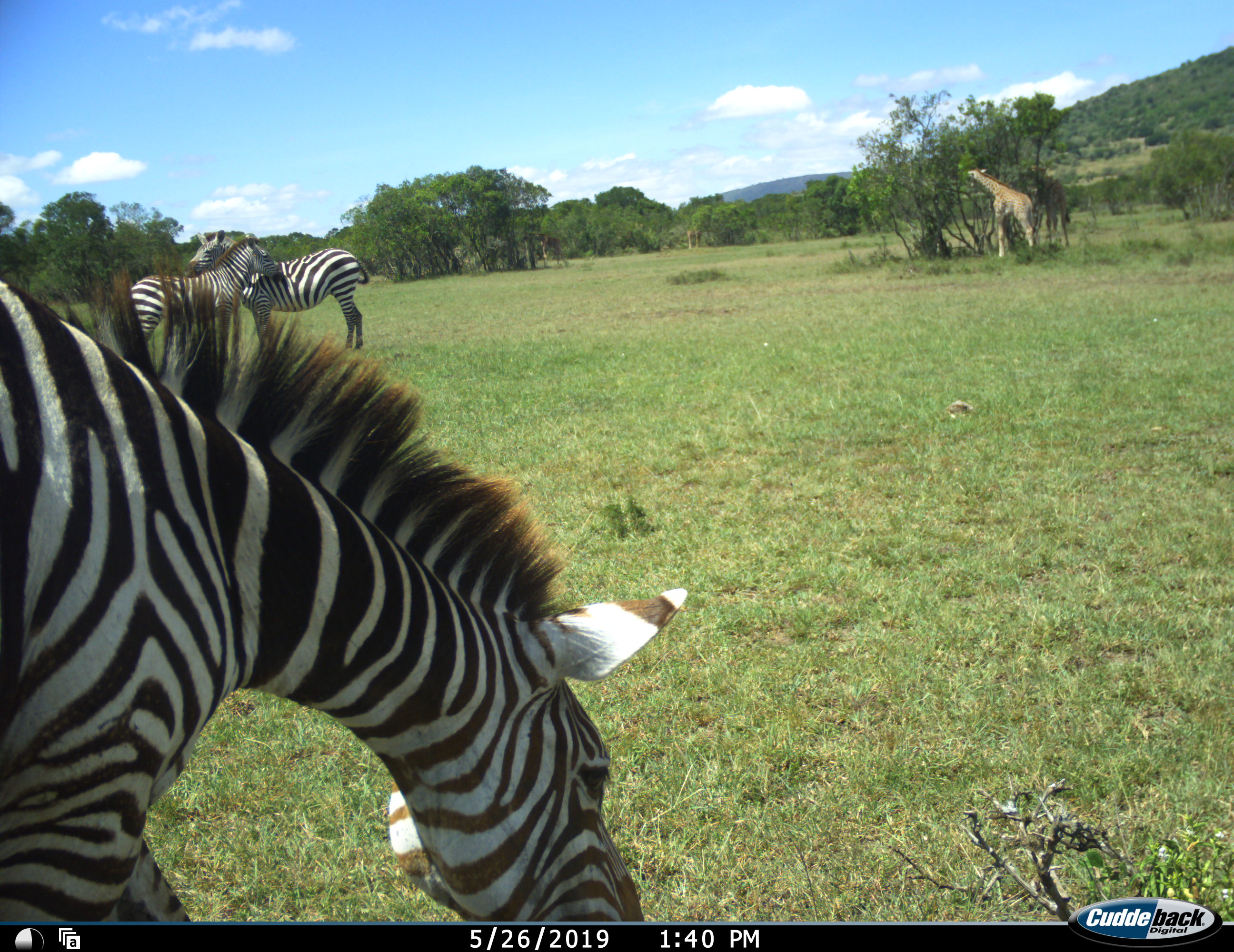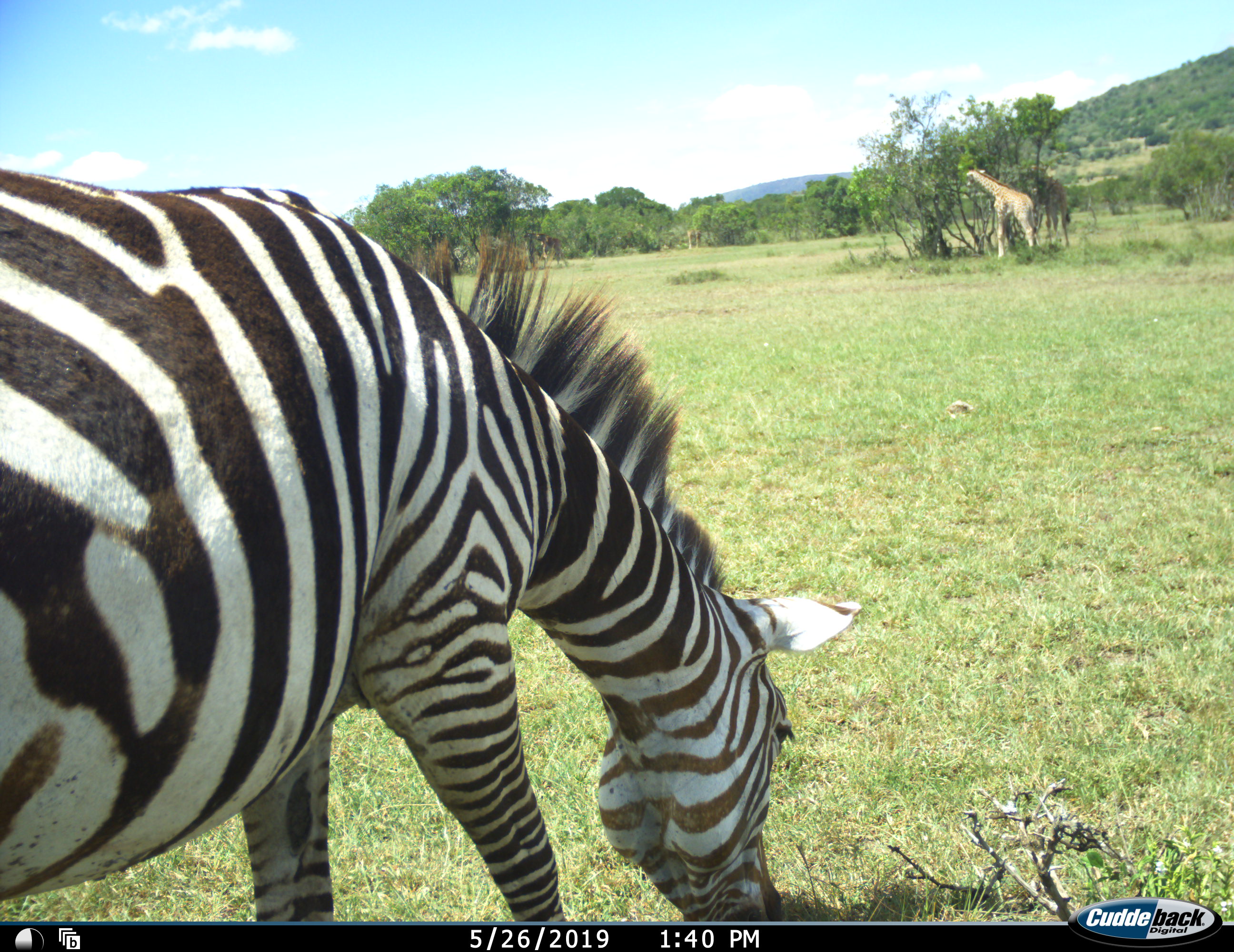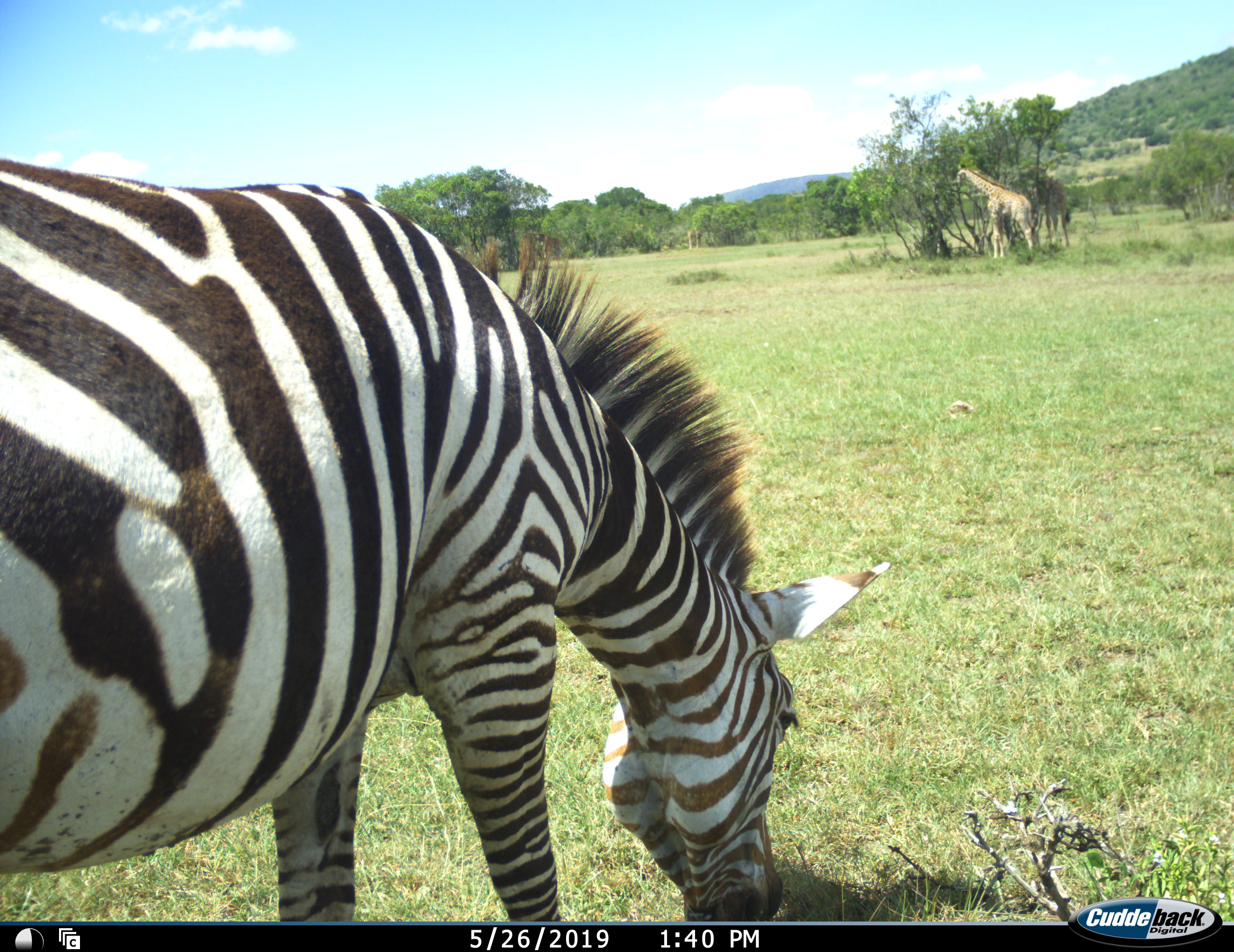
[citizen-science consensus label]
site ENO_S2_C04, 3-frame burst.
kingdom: Animalia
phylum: Chordata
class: Mammalia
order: Artiodactyla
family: Giraffidae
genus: Giraffa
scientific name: Giraffa camelopardalis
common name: giraffe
Giraffe (Giraffa camelopardalis), count 2. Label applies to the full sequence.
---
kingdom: Animalia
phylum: Chordata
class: Mammalia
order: Perissodactyla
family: Equidae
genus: Equus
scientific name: Equus quagga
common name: plains zebra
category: zebraplains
Zebraplains (plains zebra) (Equus quagga), count 3. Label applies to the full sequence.